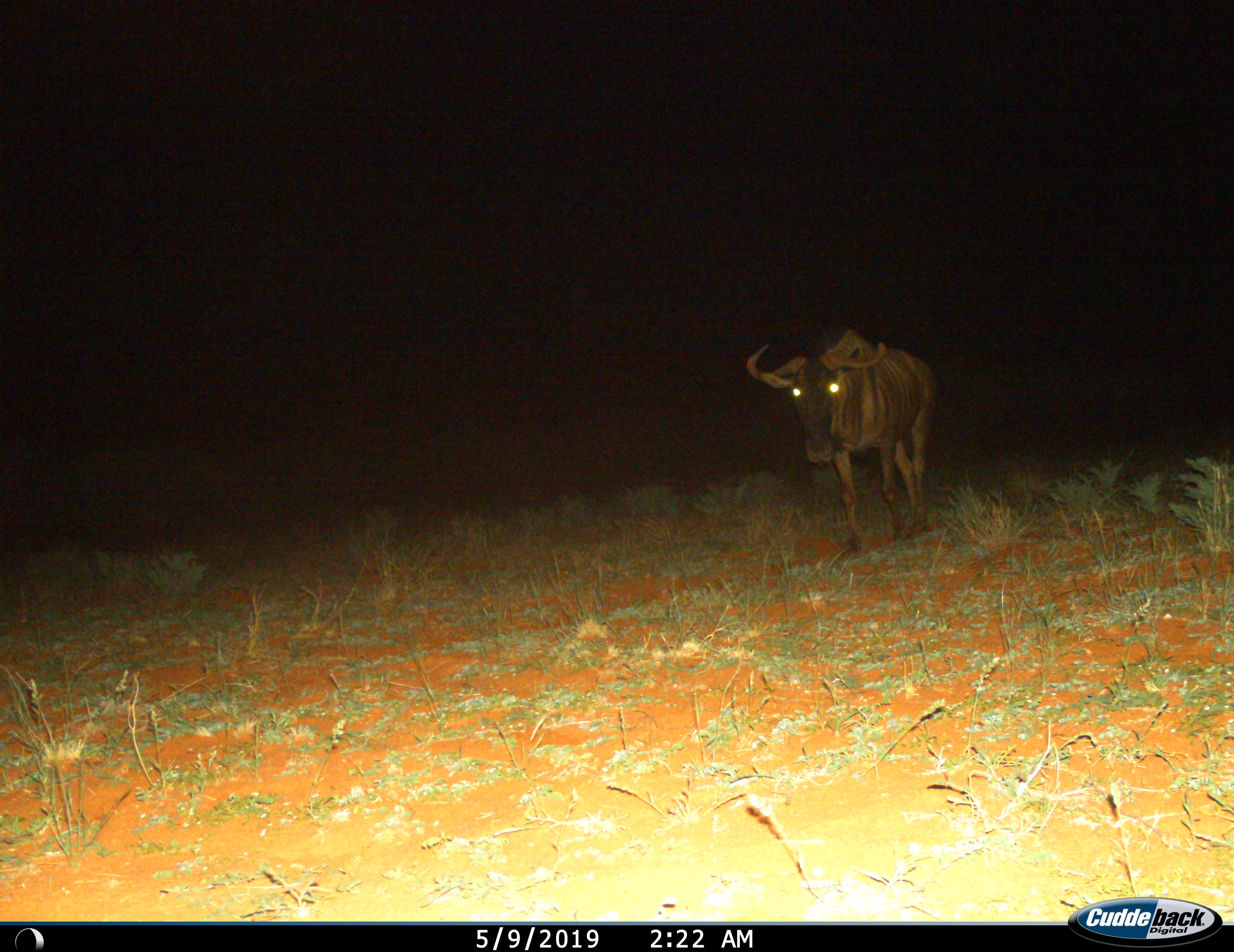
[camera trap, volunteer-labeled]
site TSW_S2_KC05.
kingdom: Animalia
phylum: Chordata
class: Mammalia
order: Artiodactyla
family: Bovidae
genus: Connochaetes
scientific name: Connochaetes taurinus taurinus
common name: blue wildebeest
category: wildebeestblue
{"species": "wildebeestblue (blue wildebeest) (Connochaetes taurinus taurinus)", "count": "1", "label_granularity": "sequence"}